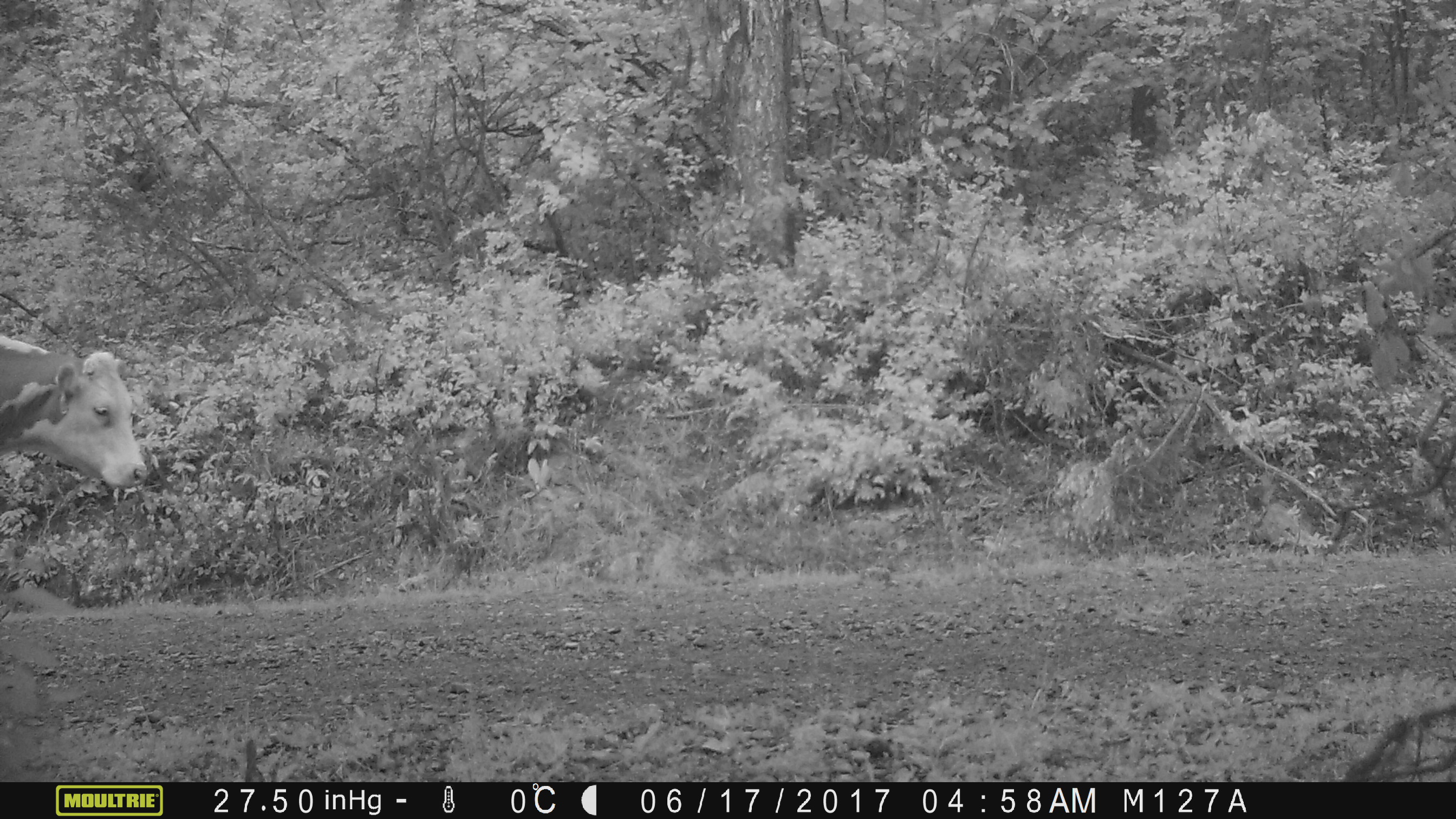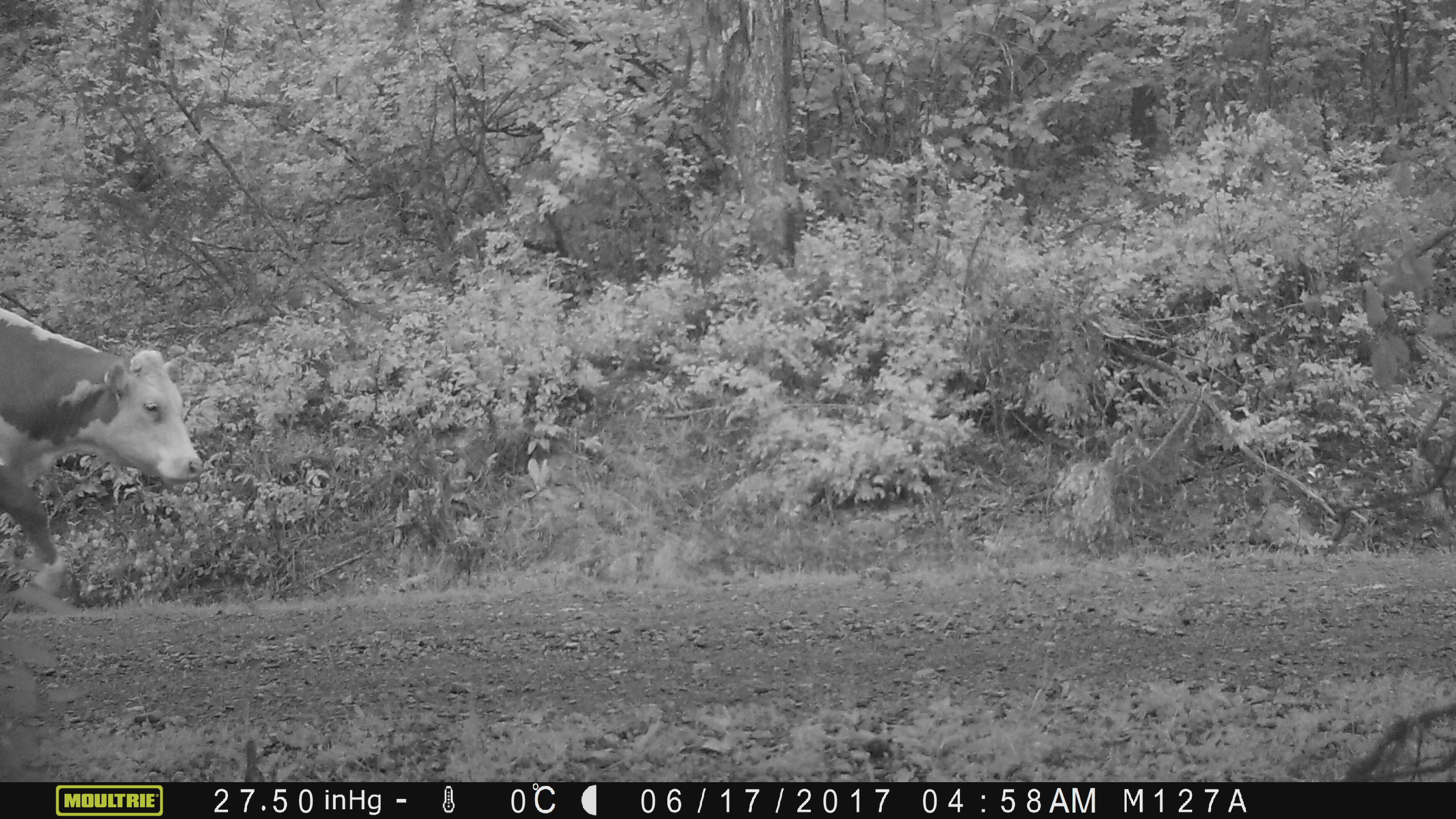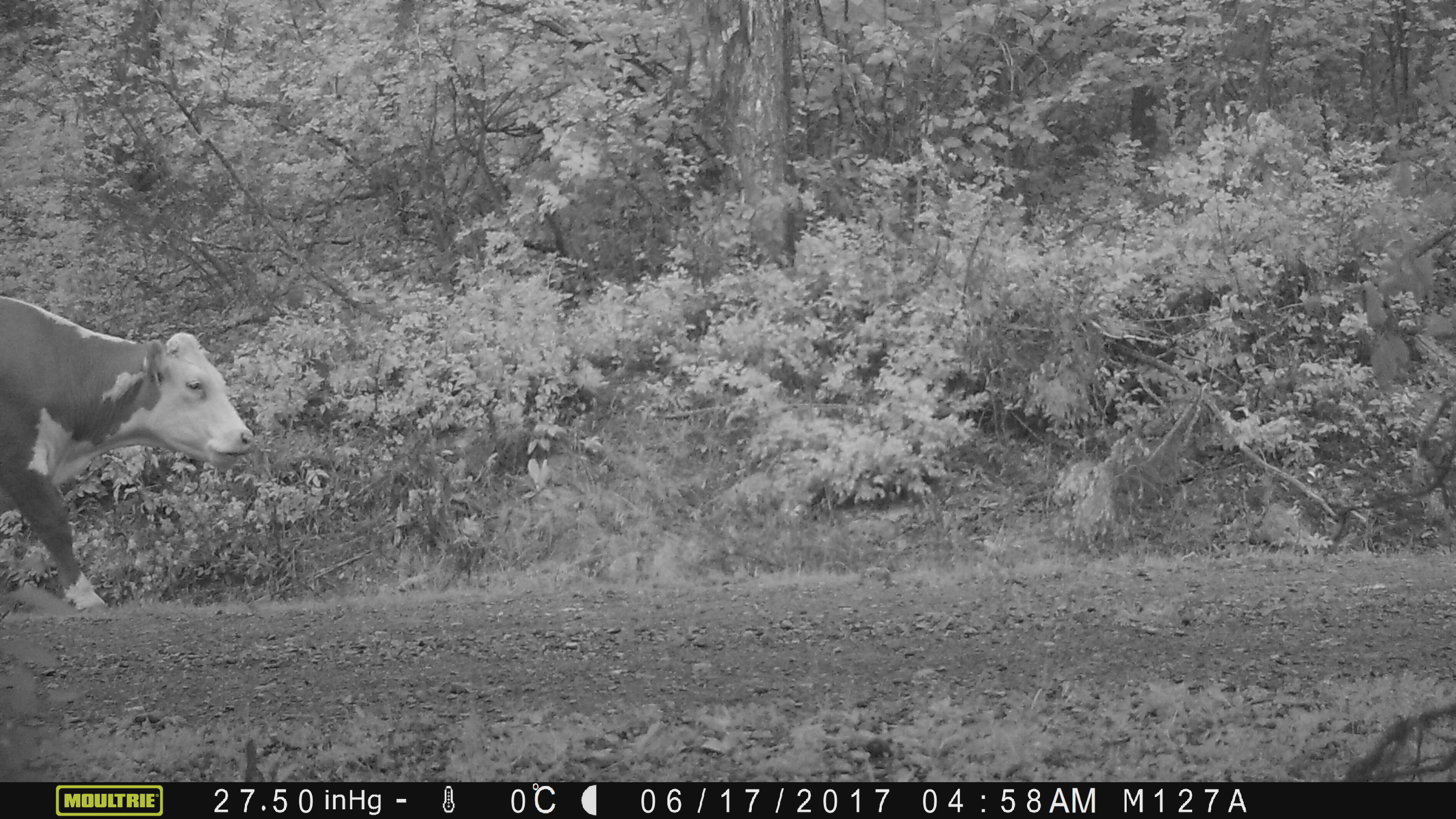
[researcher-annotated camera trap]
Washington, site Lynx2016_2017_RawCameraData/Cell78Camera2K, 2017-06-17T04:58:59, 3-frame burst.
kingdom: Animalia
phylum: Chordata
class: Mammalia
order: Artiodactyla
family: Bovidae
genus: Bos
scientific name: Bos taurus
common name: domestic cattle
Domestic cattle (Bos taurus). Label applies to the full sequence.